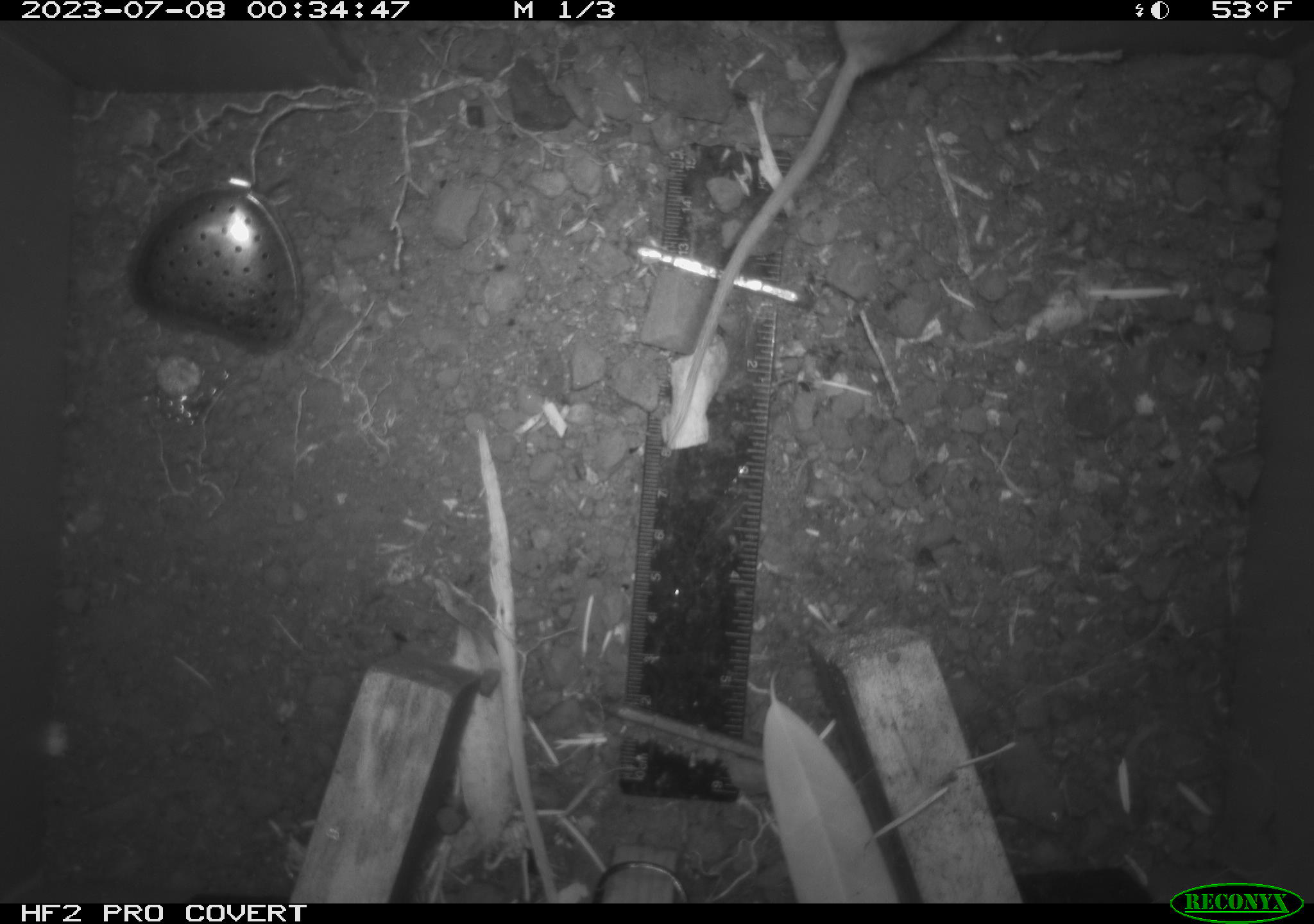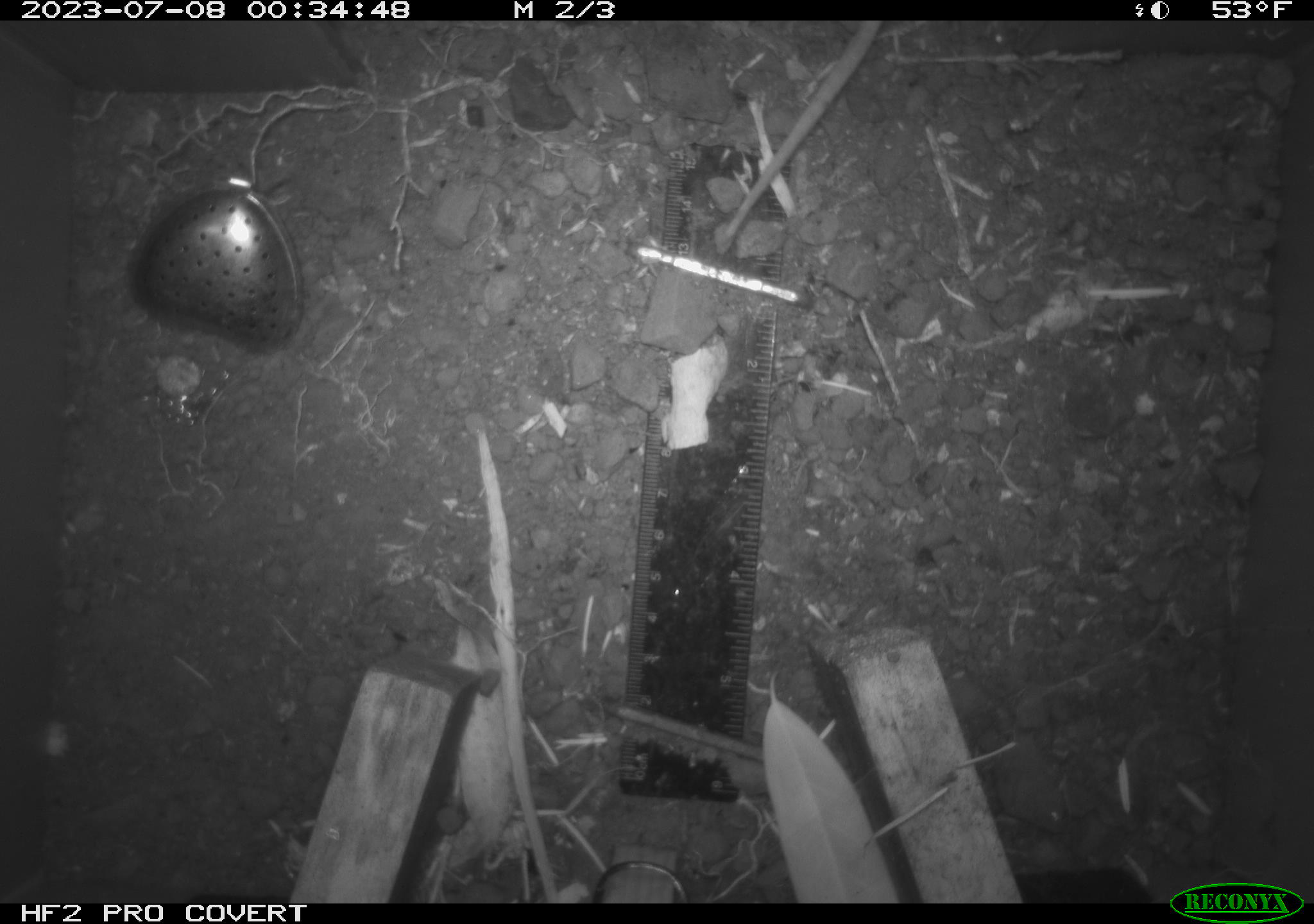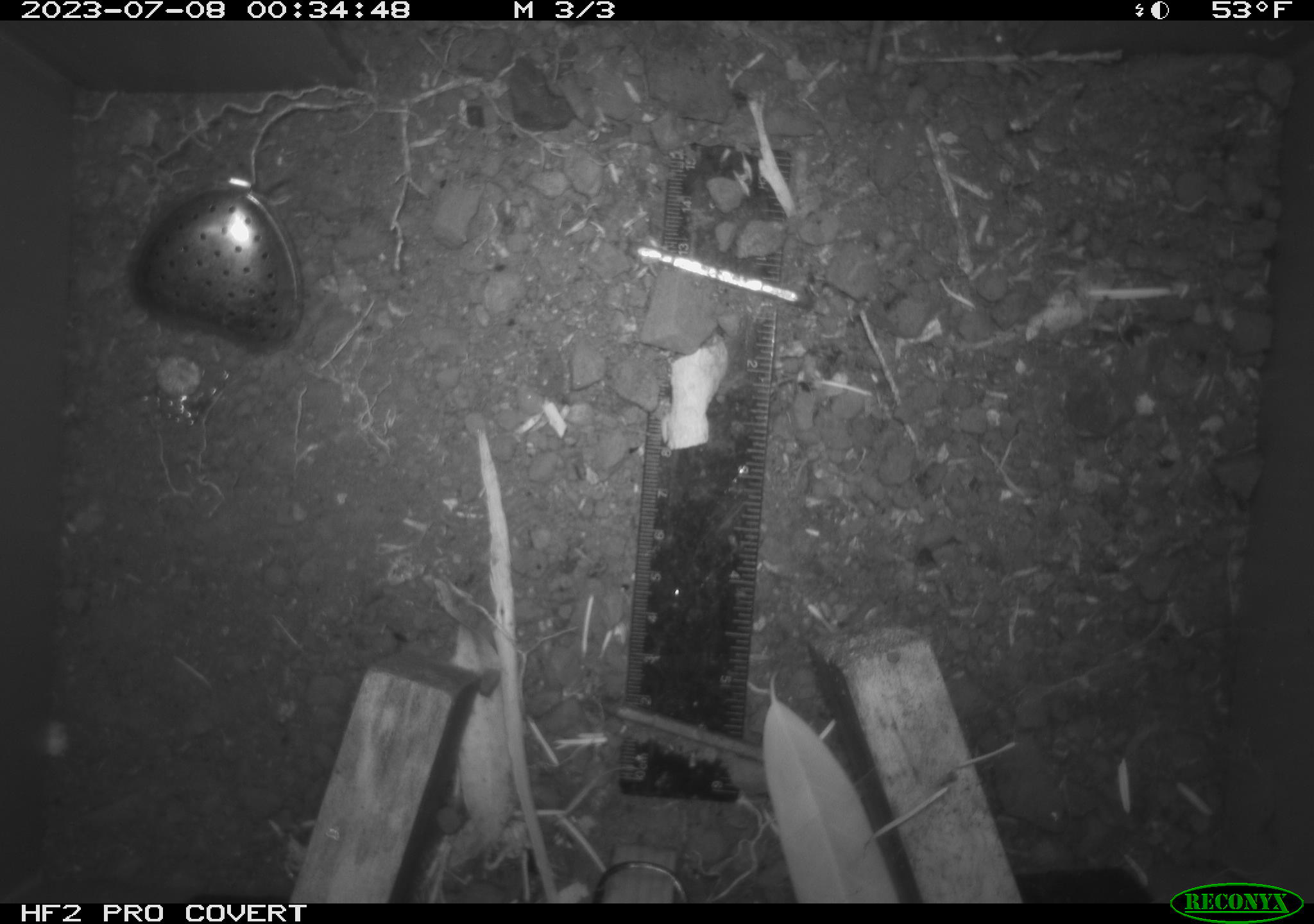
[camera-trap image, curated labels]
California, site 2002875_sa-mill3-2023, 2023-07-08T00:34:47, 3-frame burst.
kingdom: Animalia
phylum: Chordata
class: Mammalia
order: Rodentia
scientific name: Rodentia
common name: mouse species